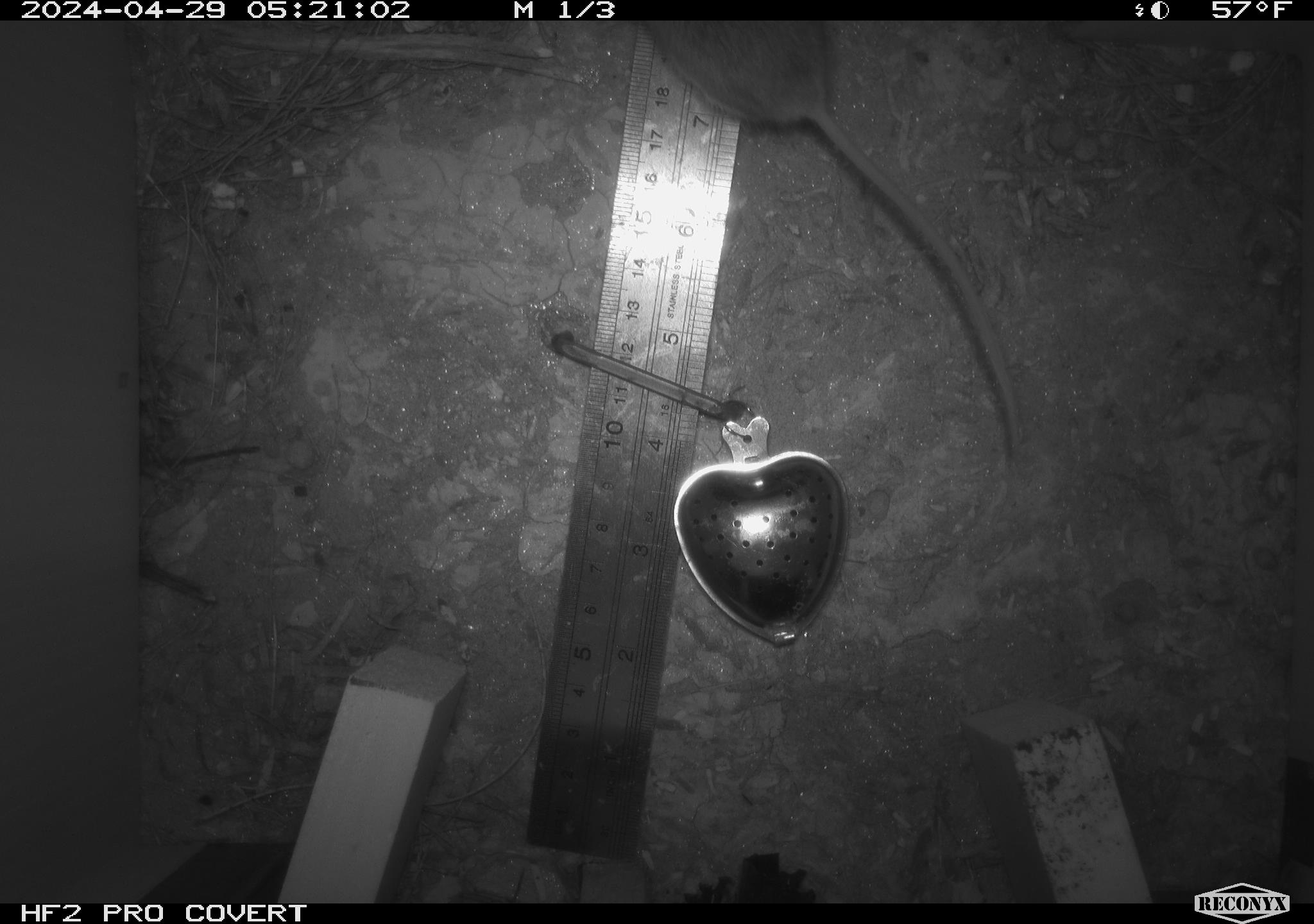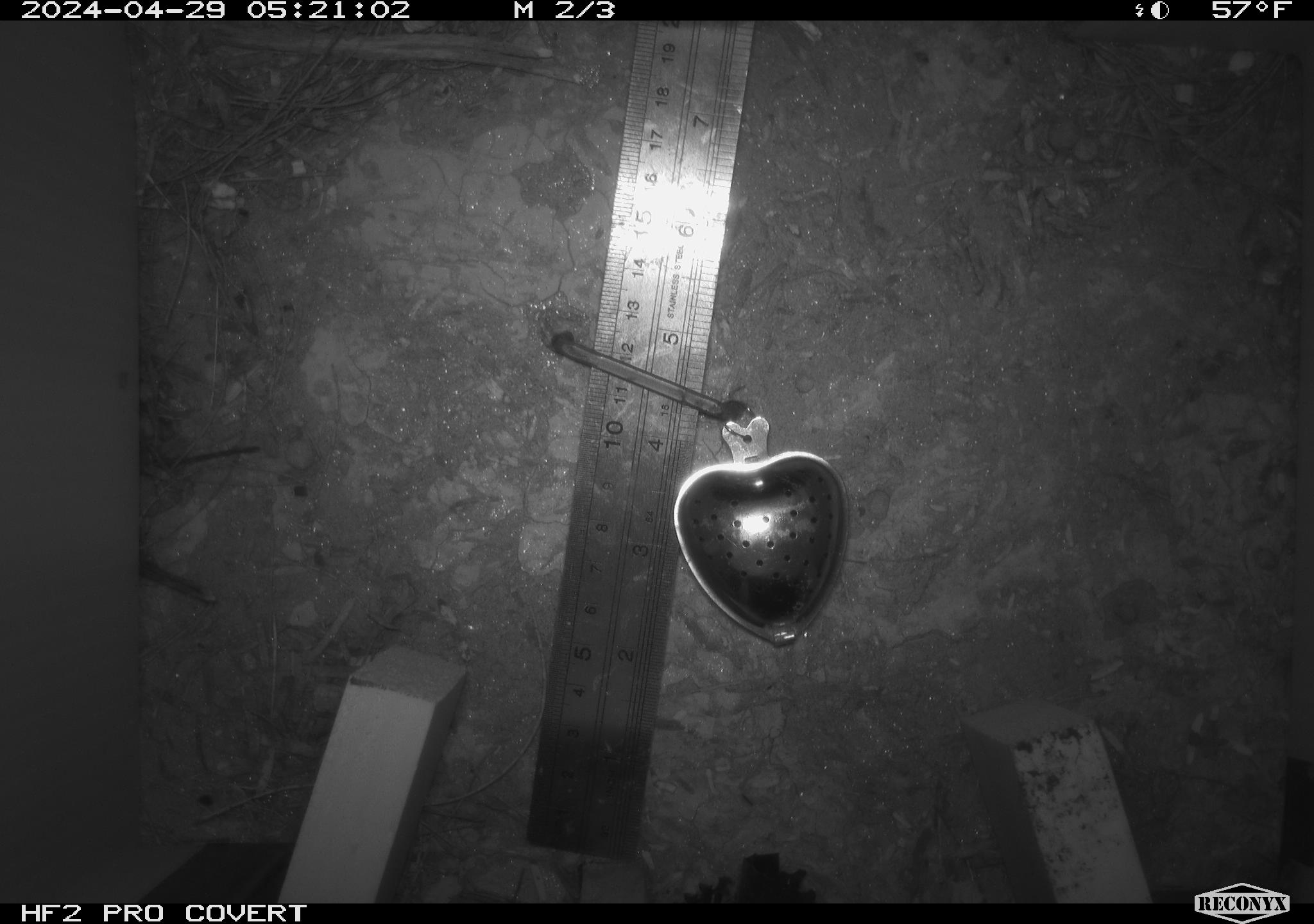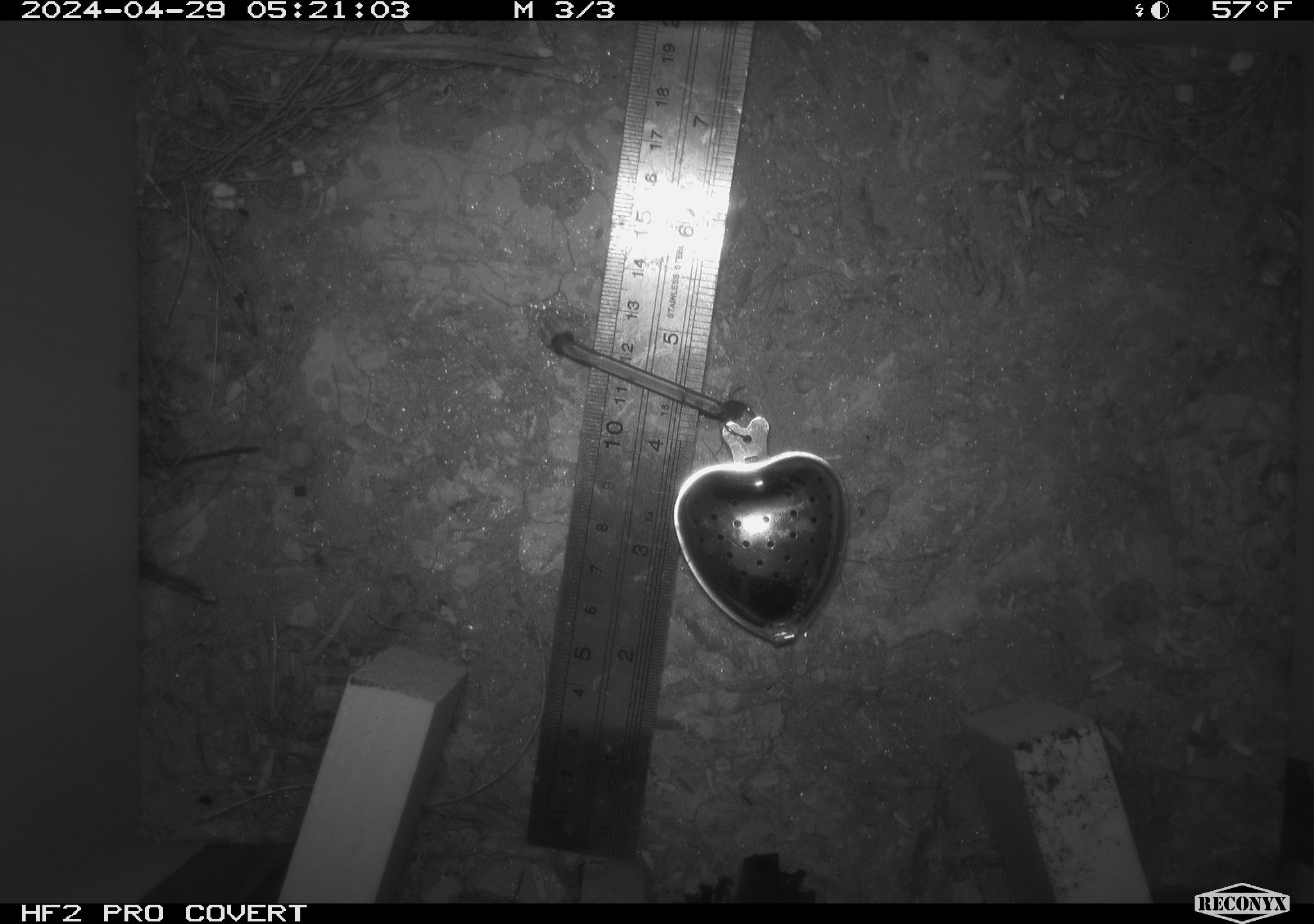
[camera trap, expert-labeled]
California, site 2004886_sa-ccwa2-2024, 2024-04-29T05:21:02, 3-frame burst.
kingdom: Animalia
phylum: Chordata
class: Mammalia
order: Rodentia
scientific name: Rodentia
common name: mouse species